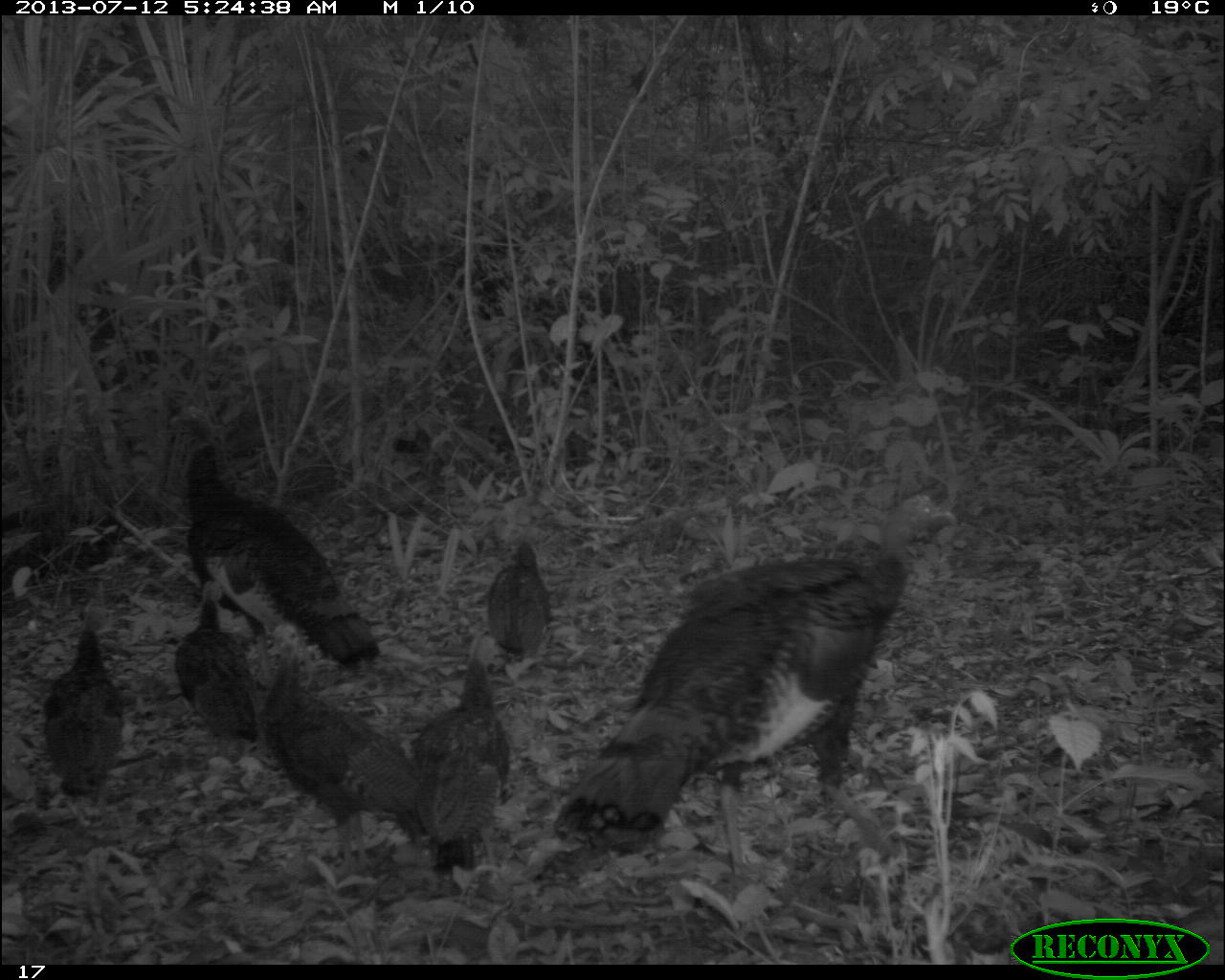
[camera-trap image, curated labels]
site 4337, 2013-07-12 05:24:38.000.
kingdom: Animalia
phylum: Chordata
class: Aves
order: Galliformes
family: Phasianidae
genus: Meleagris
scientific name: Meleagris ocellata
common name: ocellated turkey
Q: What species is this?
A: Meleagris ocellata (ocellated turkey).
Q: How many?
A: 7.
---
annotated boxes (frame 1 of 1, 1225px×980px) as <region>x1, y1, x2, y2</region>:
meleagris ocellata: <region>550, 492, 958, 875</region>; <region>167, 400, 383, 679</region>; <region>255, 618, 418, 873</region>; <region>409, 629, 512, 904</region>; <region>171, 579, 274, 796</region>; <region>40, 625, 124, 827</region>; <region>483, 538, 553, 699</region>